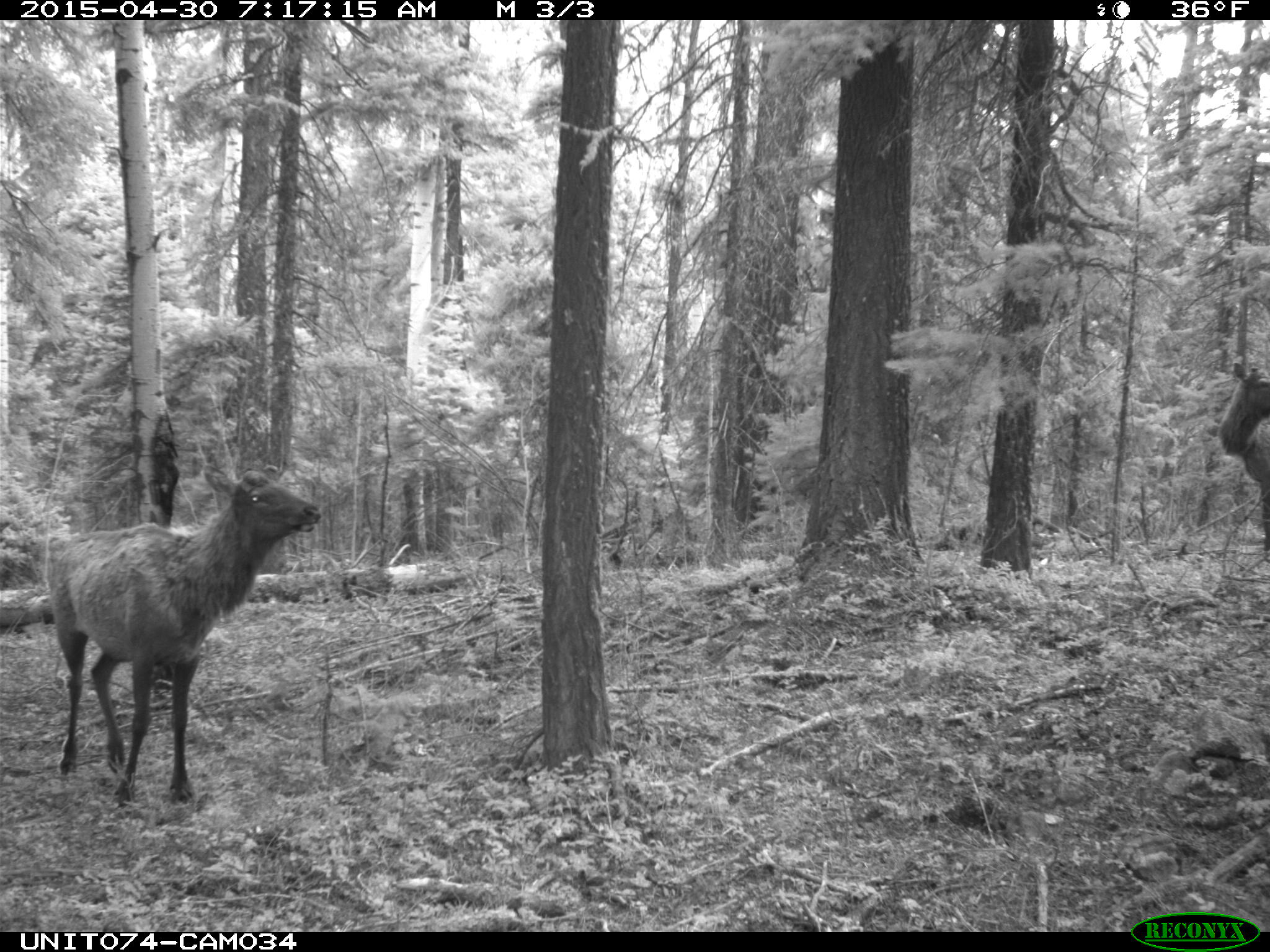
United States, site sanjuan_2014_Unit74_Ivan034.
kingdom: Animalia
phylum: Chordata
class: Mammalia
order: Artiodactyla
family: Cervidae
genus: Cervus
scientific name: Cervus elaphus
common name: red deer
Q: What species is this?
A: Cervus elaphus (red deer).